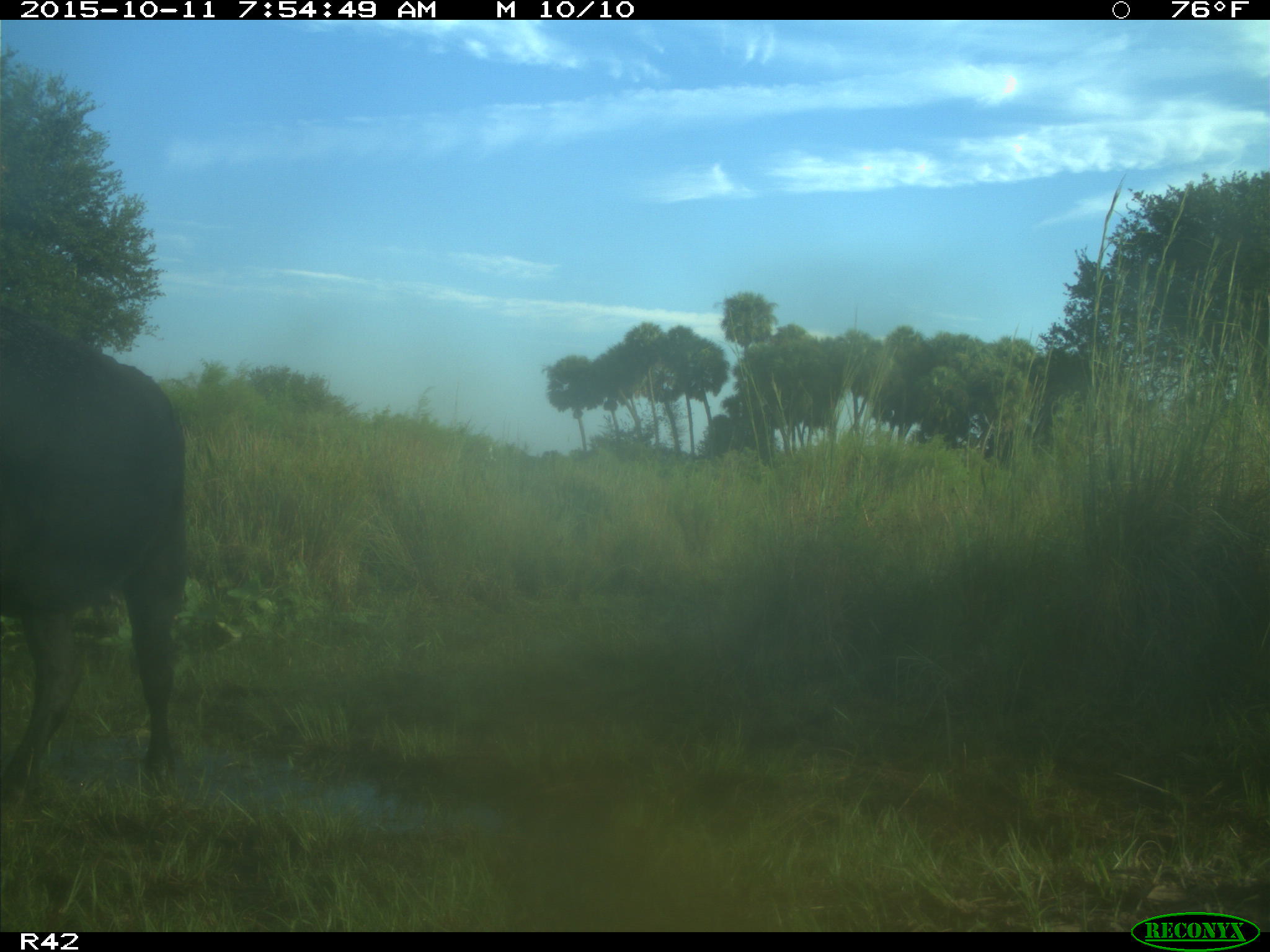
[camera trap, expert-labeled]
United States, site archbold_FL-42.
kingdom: Animalia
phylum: Chordata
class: Mammalia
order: Artiodactyla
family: Bovidae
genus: Bos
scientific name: Bos taurus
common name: domestic cow